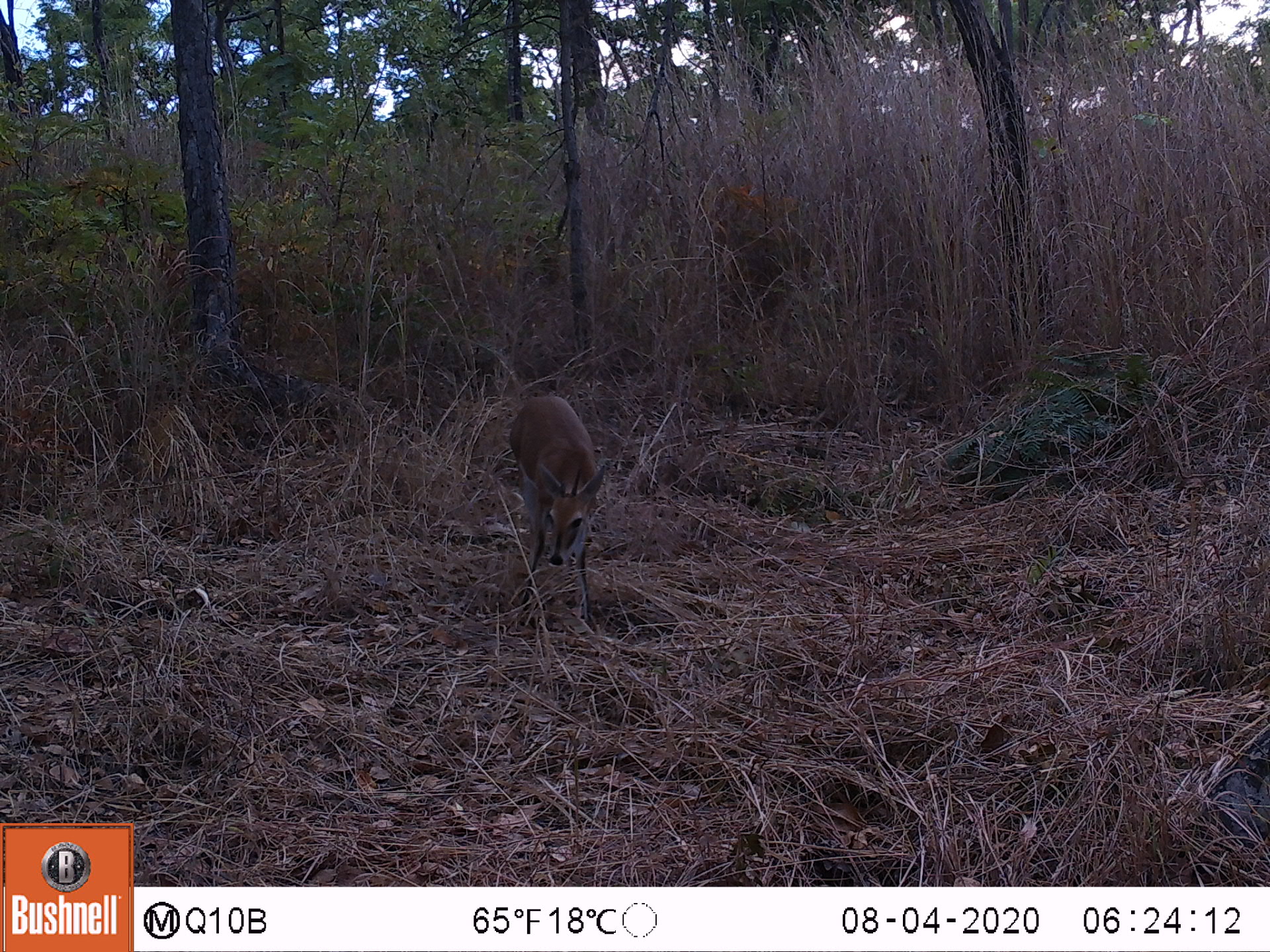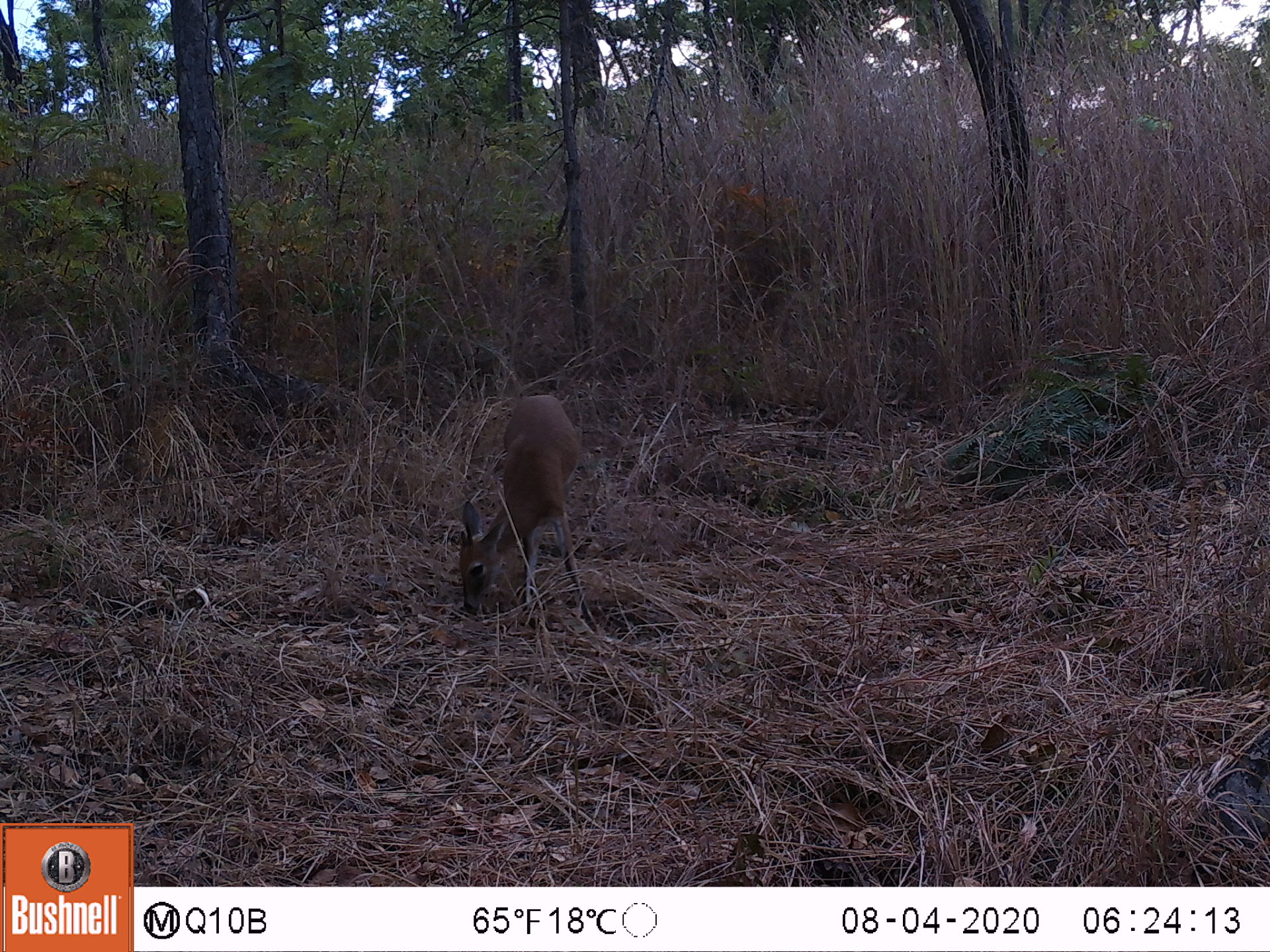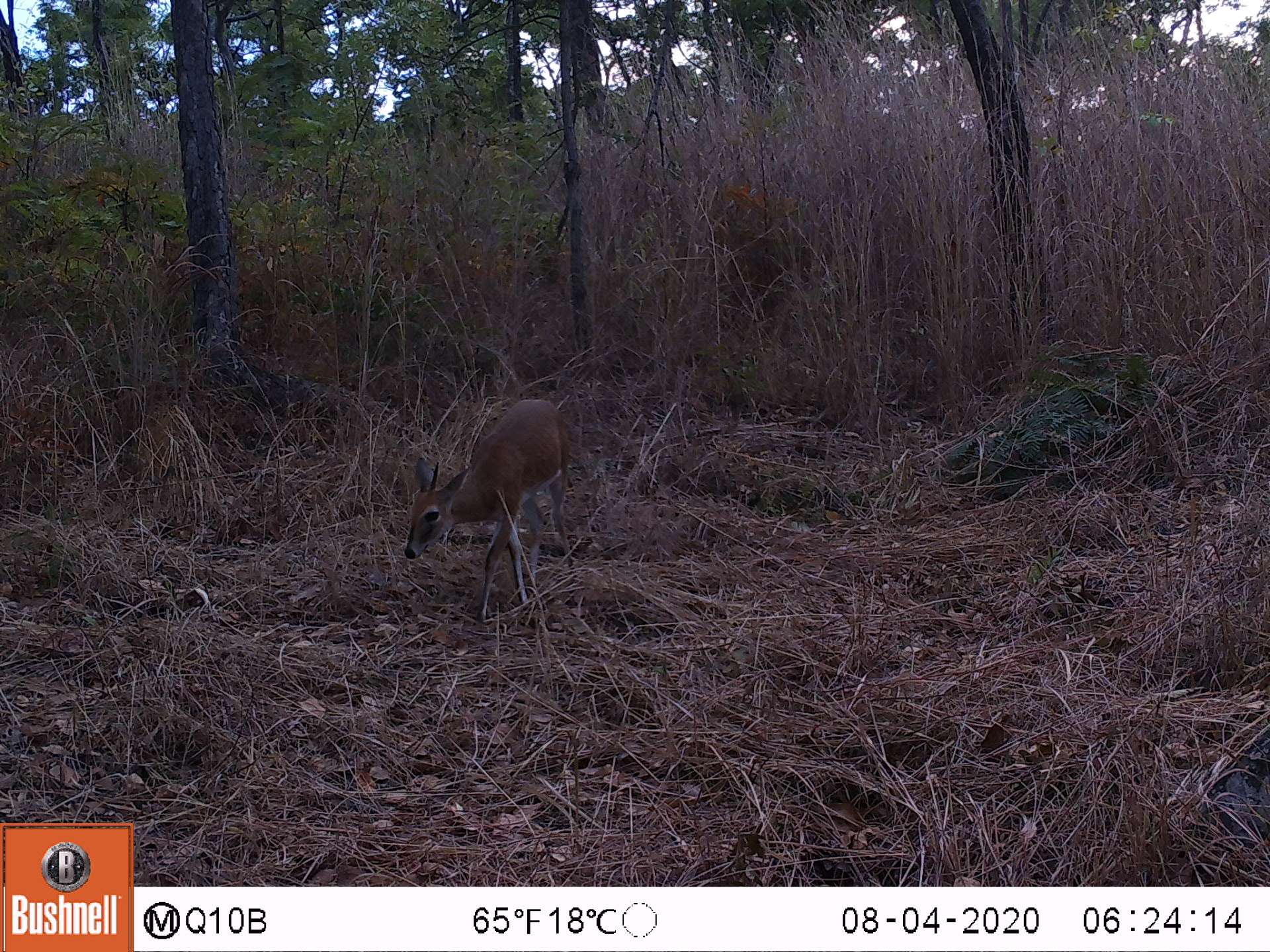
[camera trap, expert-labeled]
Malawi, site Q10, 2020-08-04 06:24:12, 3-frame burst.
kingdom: Animalia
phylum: Chordata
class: Mammalia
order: Artiodactyla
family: Bovidae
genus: Sylvicapra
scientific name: Sylvicapra grimmia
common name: common duiker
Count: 1.